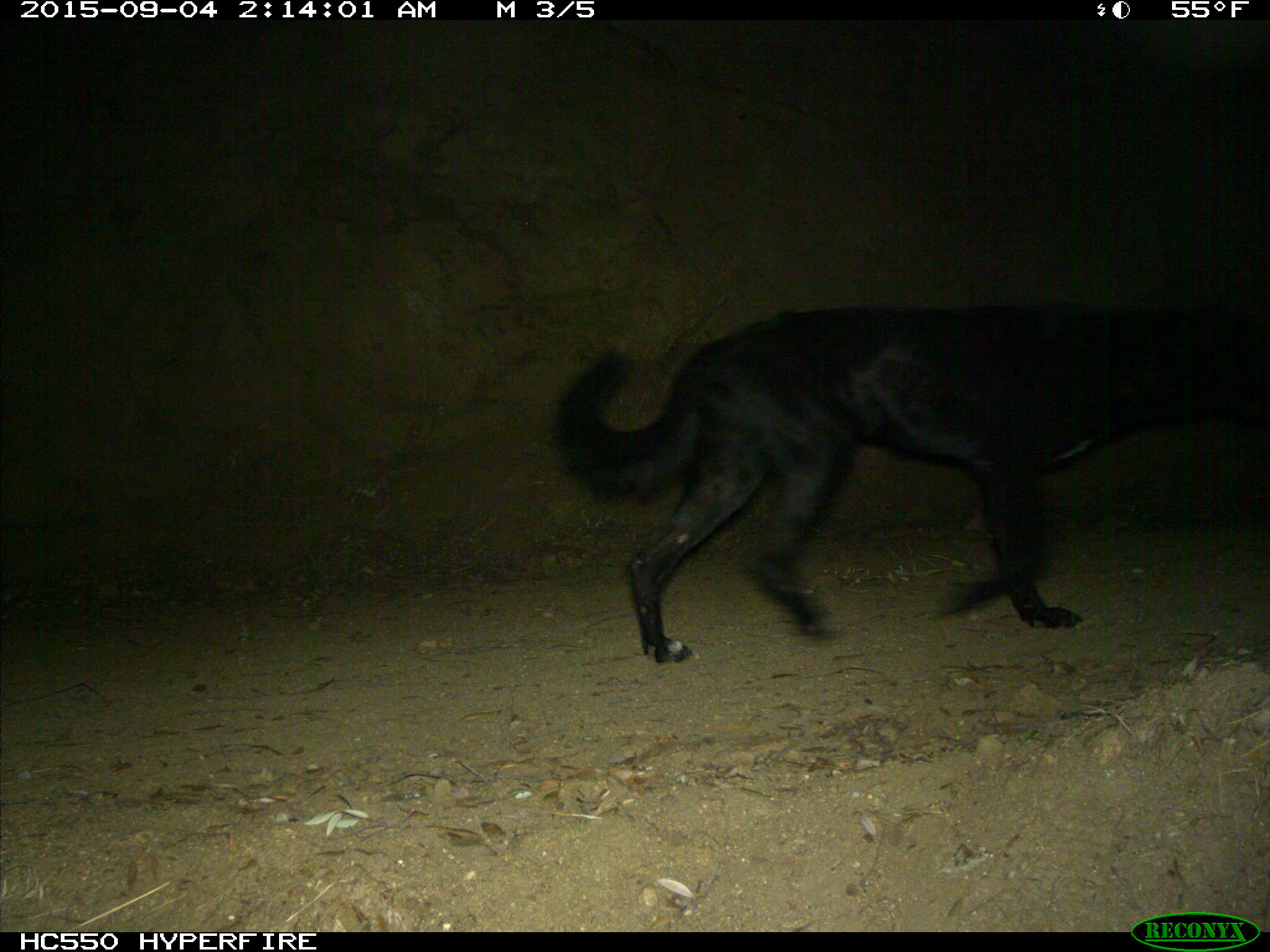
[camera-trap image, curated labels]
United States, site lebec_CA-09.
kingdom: Animalia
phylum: Chordata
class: Mammalia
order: Carnivora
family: Canidae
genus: Canis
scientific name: Canis familiaris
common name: domestic dog